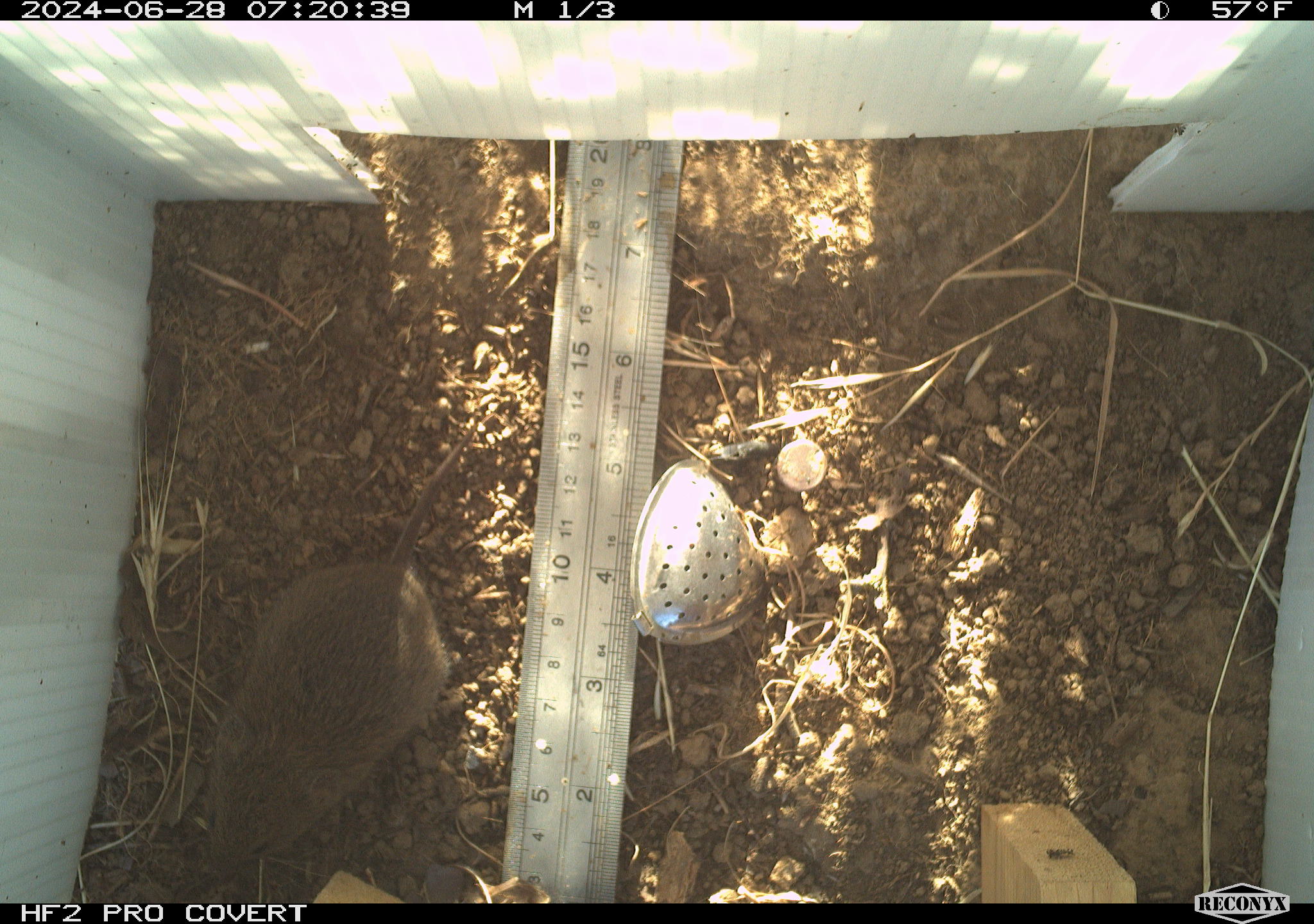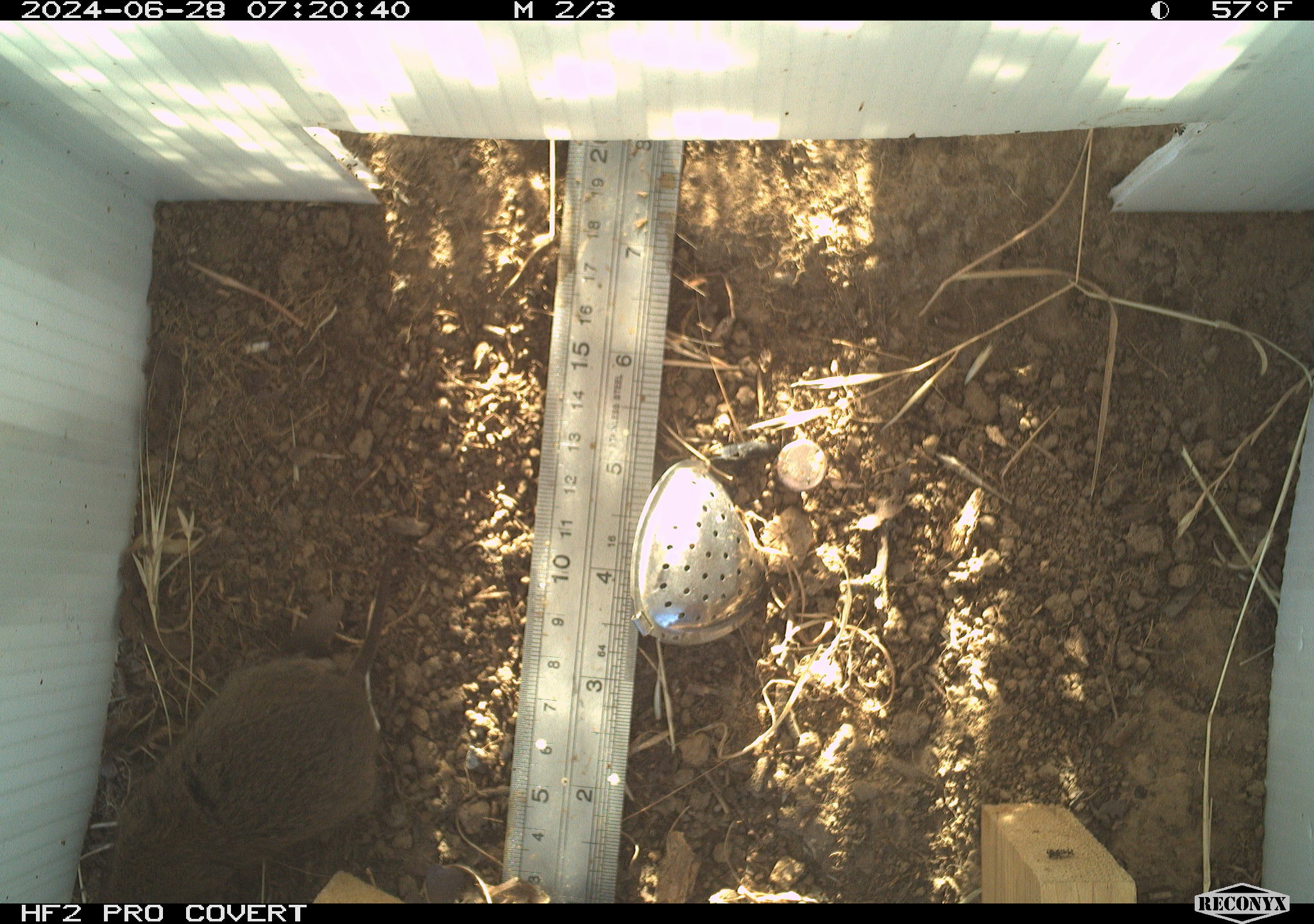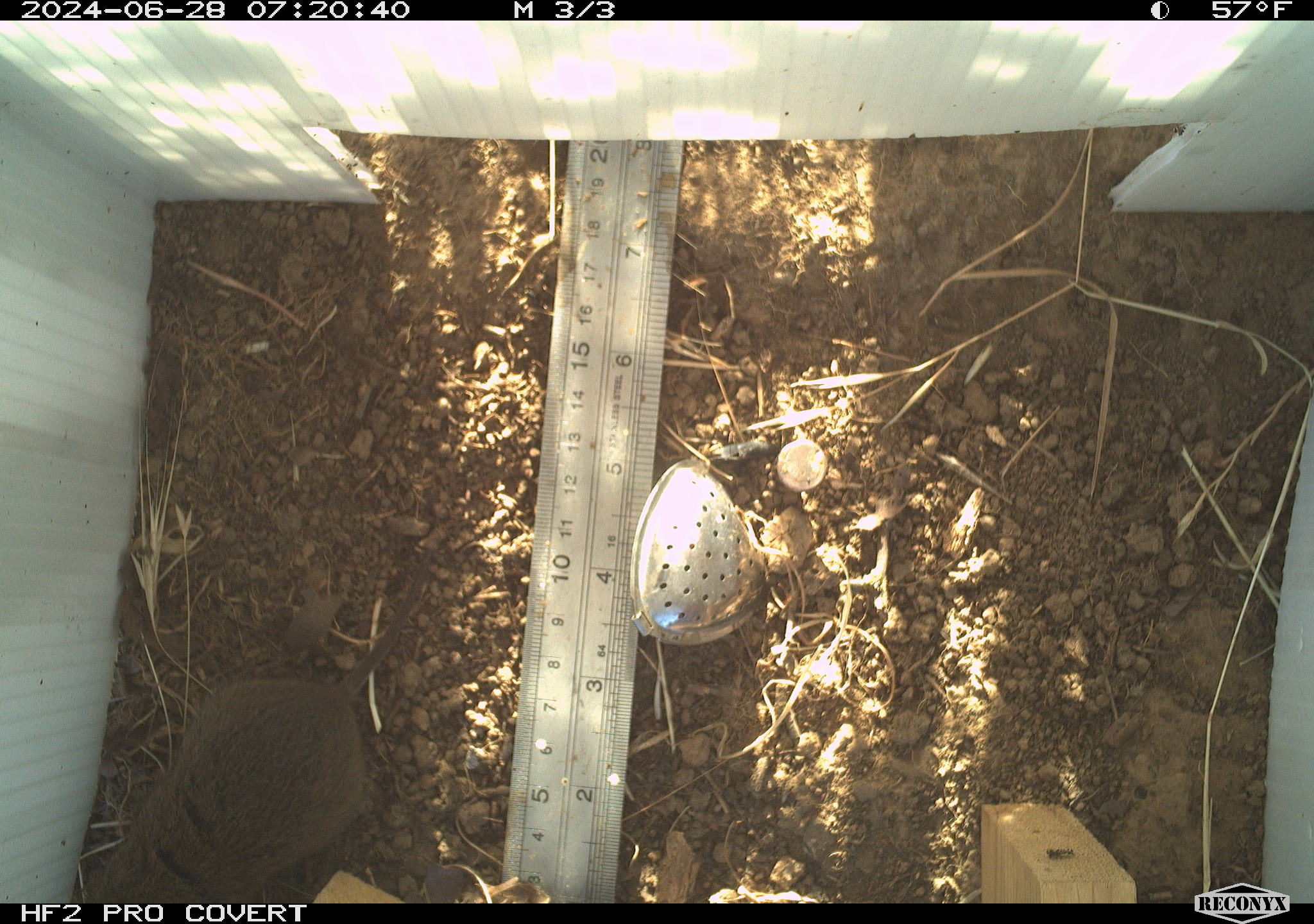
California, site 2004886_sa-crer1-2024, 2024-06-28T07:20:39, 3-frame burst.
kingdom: Animalia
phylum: Chordata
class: Mammalia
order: Rodentia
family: Cricetidae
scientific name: Arvicolinae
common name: voles, lemmings, and muskrats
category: arvicolinae subfamily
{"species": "arvicolinae subfamily (voles, lemmings, and muskrats) (Arvicolinae)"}